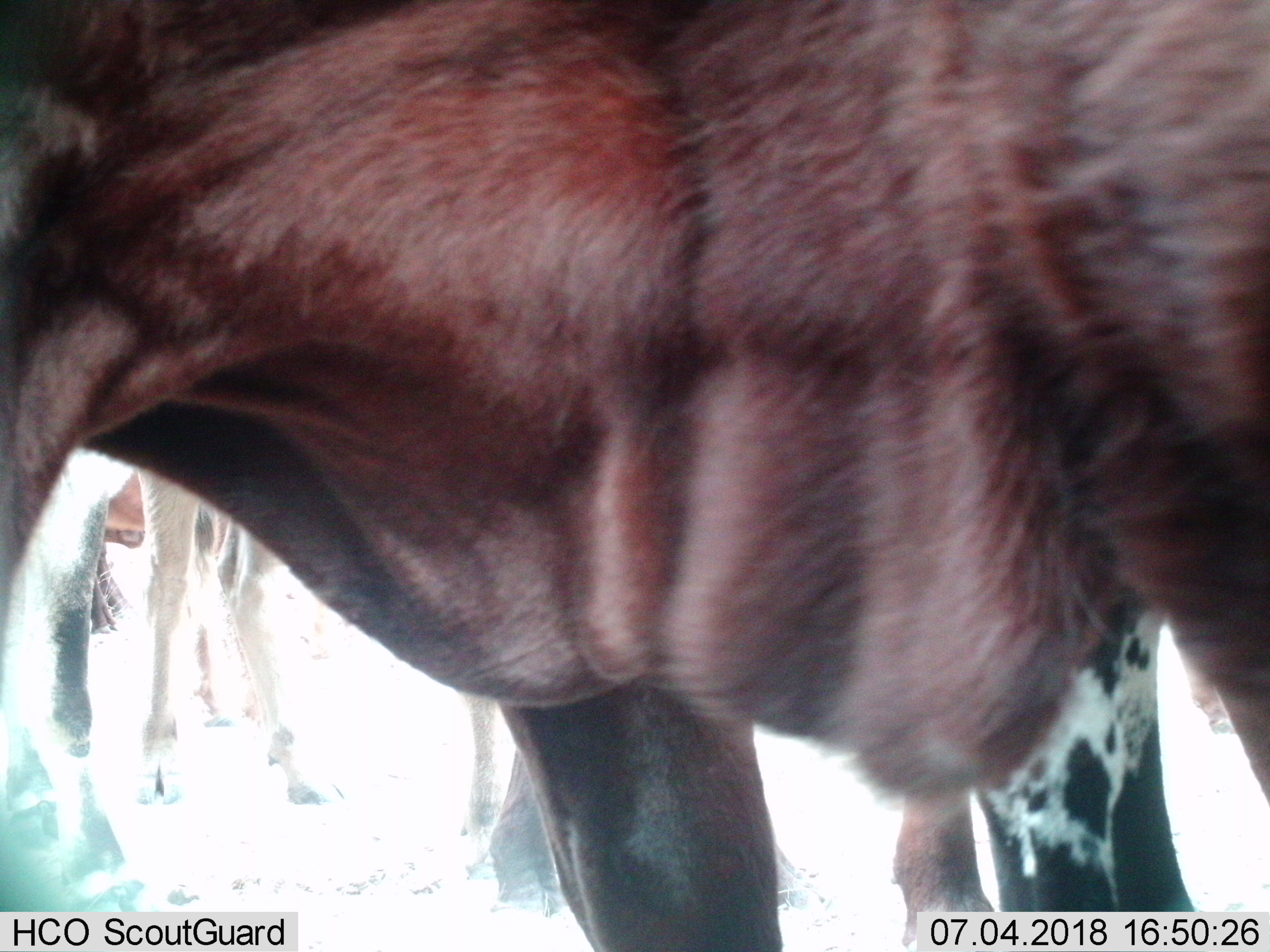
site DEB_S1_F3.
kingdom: Animalia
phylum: Chordata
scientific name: Vertebrata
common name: domestic animal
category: domesticanimal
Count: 5.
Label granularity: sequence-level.